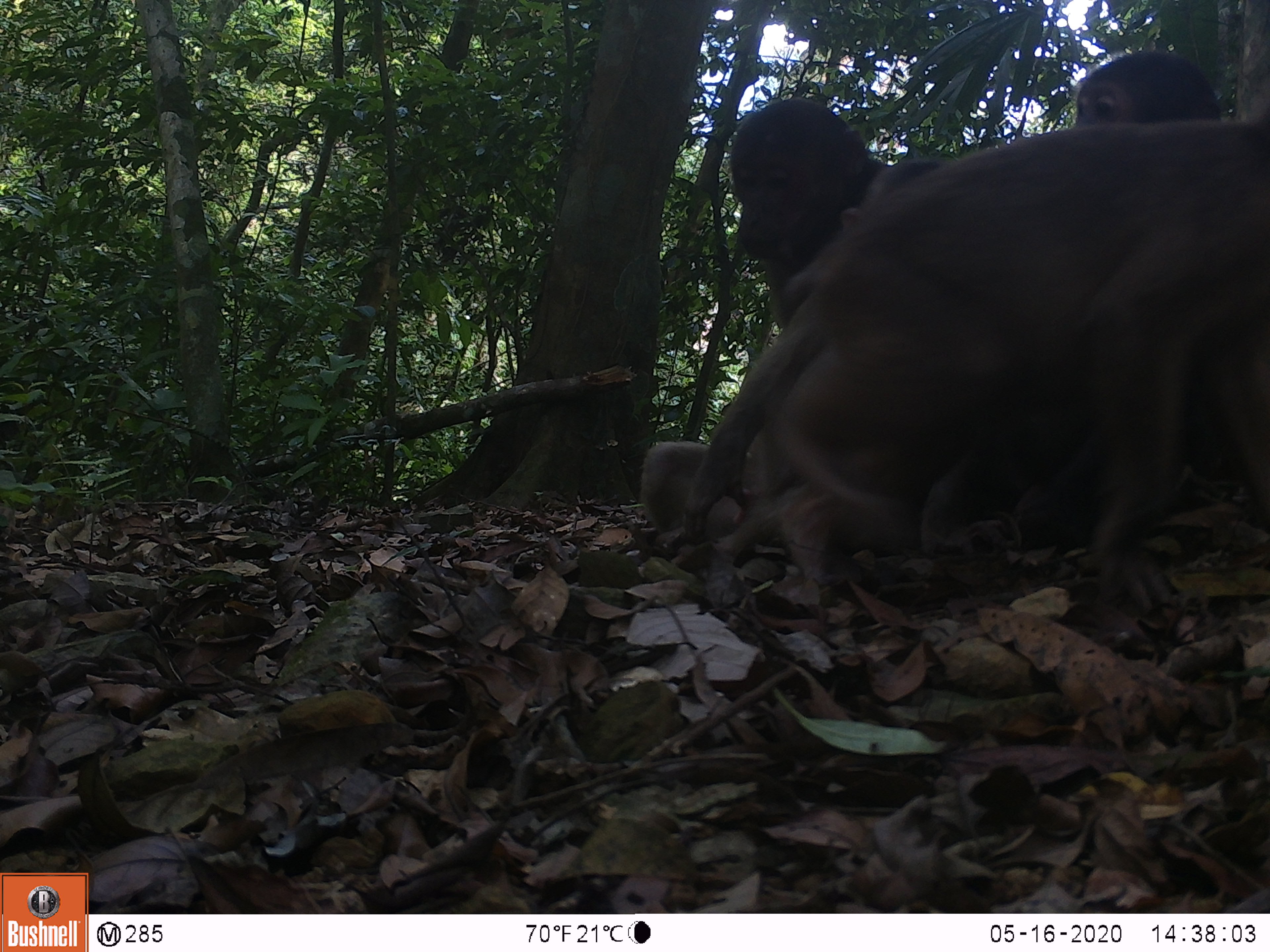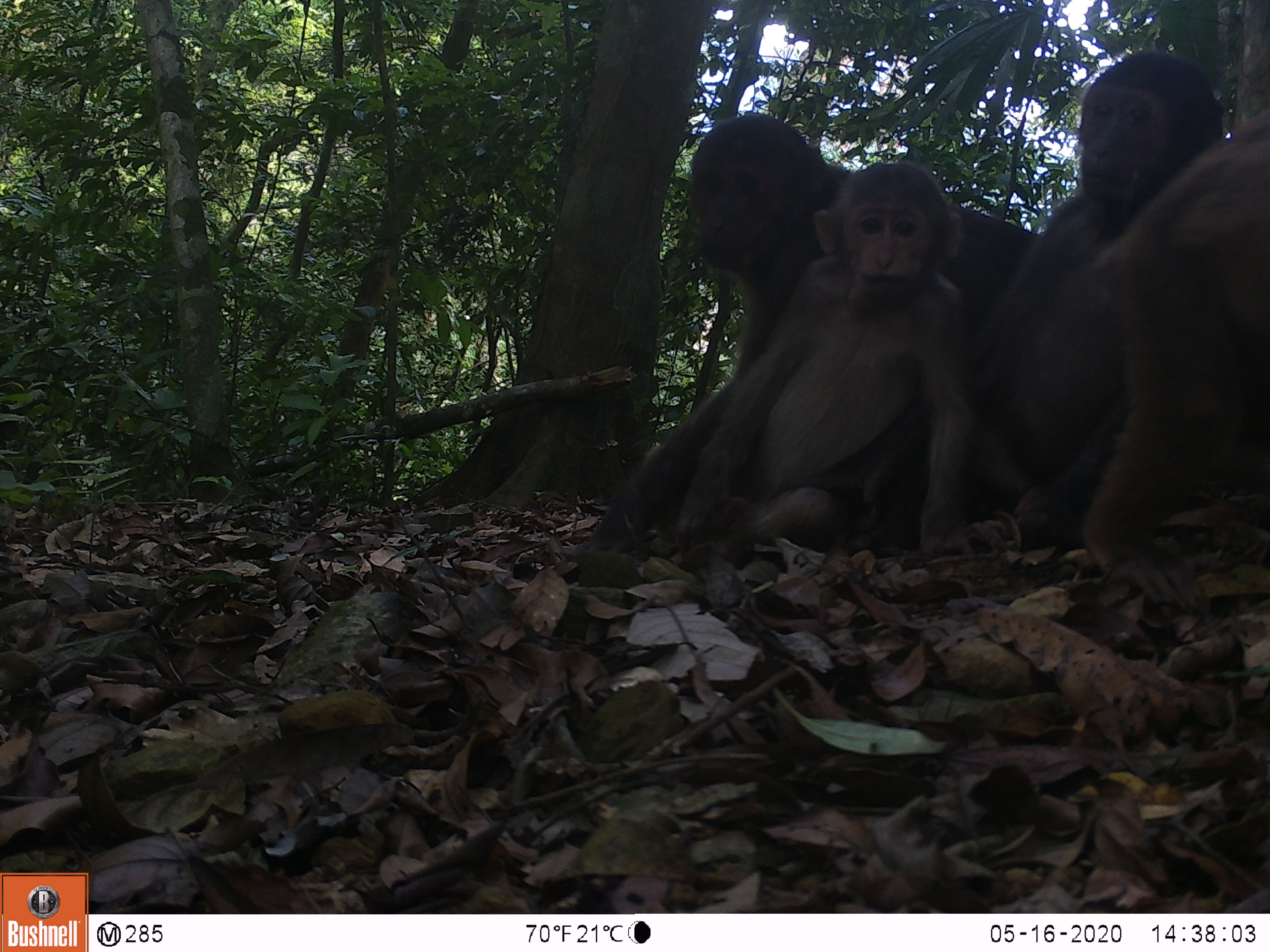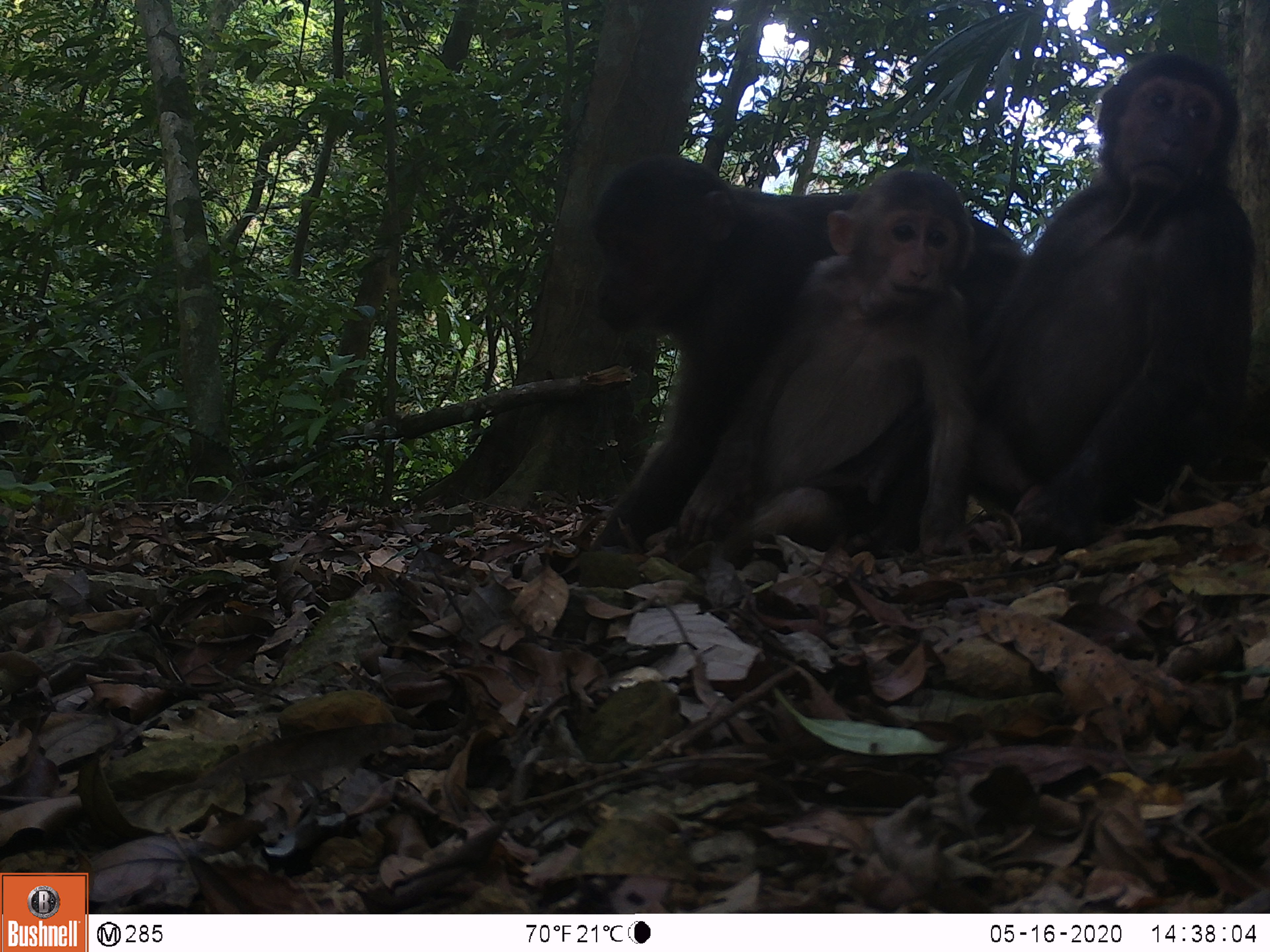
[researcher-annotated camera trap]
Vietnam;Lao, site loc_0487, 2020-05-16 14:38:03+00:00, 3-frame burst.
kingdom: Animalia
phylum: Chordata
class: Mammalia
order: Primates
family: Cercopithecidae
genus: Macaca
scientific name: Macaca arctoides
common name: stump-tailed macaque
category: stump tailed macaque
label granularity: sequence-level